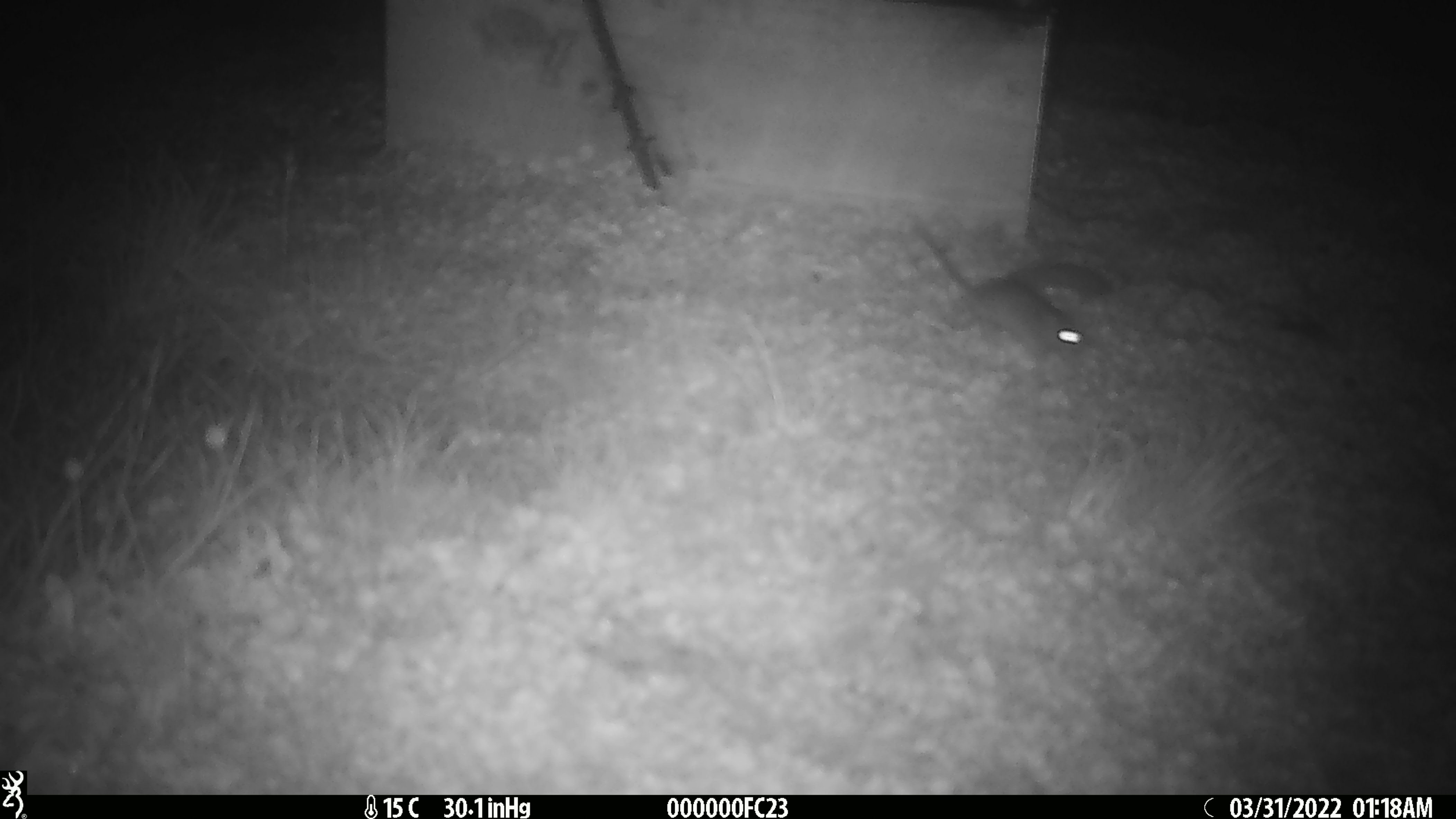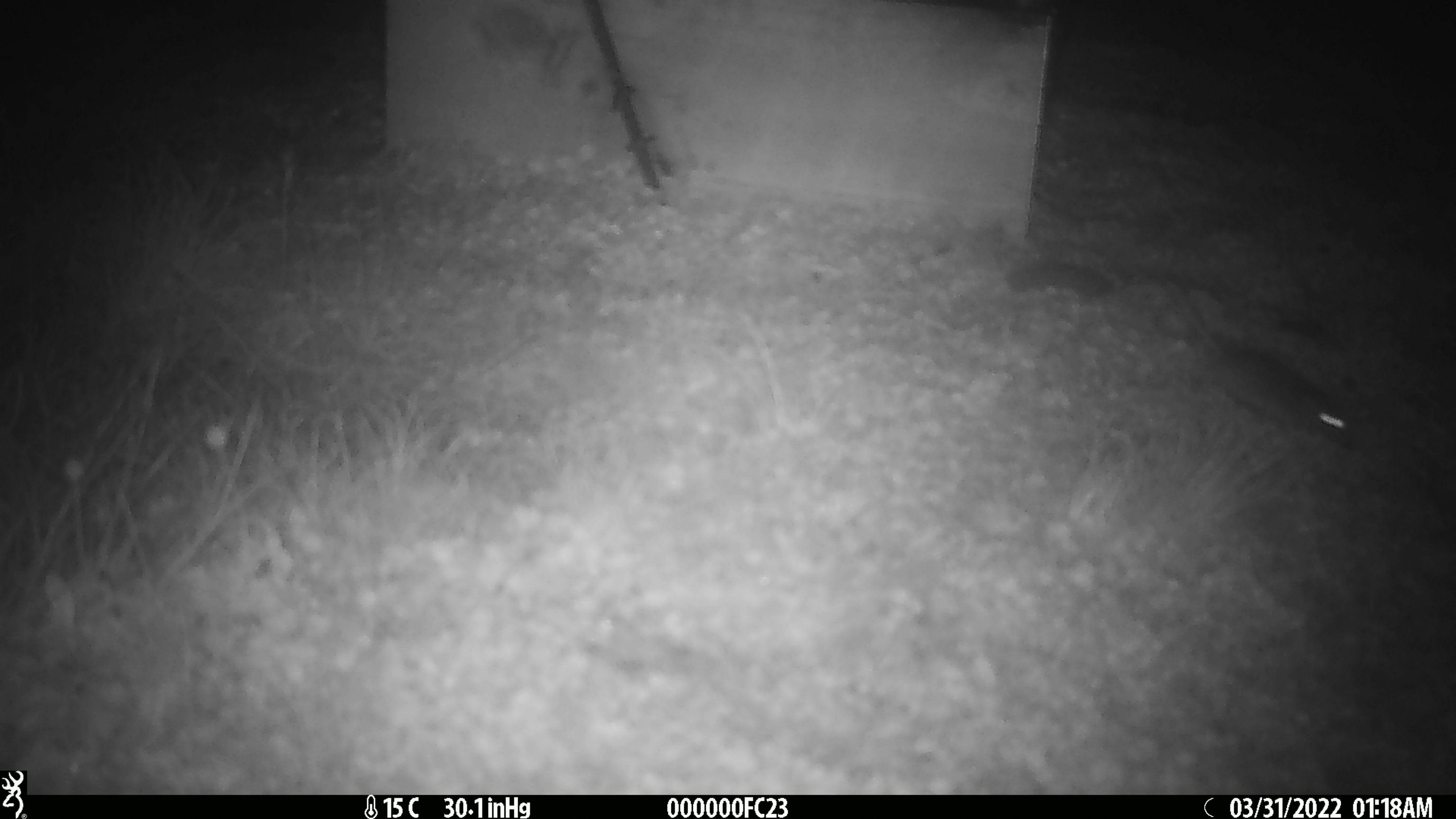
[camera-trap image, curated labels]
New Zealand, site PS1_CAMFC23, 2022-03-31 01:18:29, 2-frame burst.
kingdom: Animalia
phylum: Chordata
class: Mammalia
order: Rodentia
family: Muridae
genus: Mus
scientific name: Mus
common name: mouse